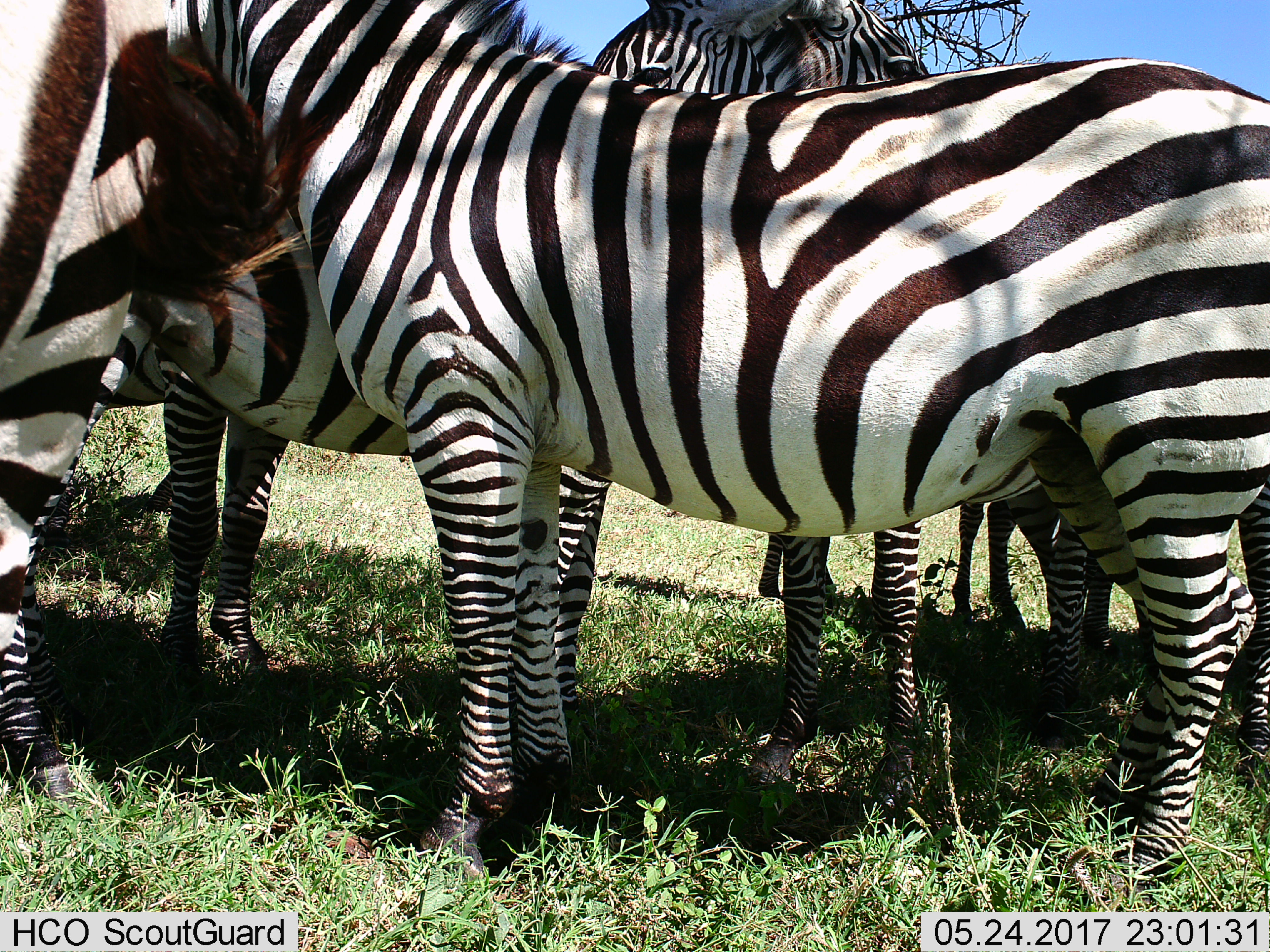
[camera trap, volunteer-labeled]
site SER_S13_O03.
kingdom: Animalia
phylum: Chordata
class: Mammalia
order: Perissodactyla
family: Equidae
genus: Equus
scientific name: Equus quagga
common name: plains zebra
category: zebraplains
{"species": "zebraplains (plains zebra) (Equus quagga)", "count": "6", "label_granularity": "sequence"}